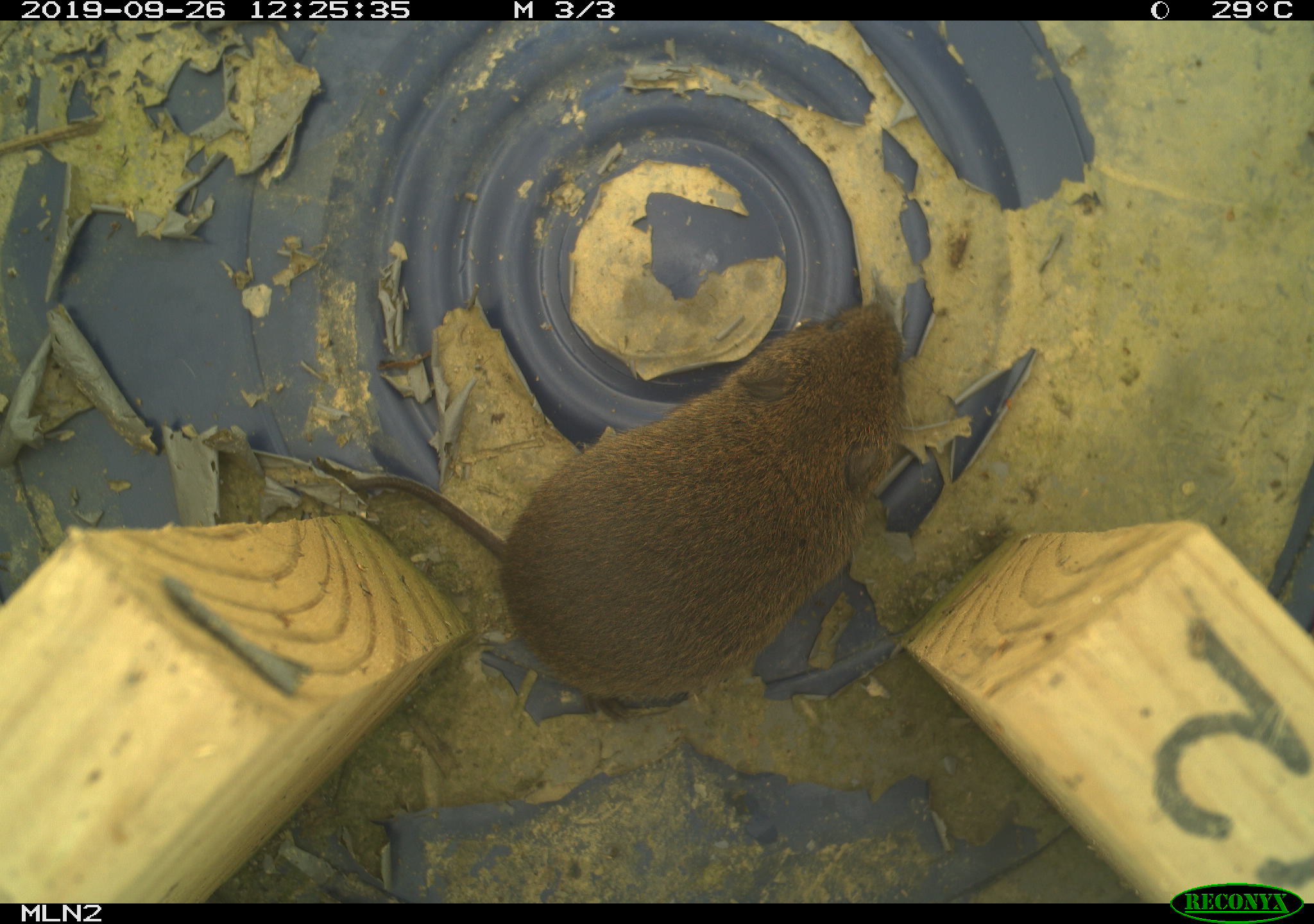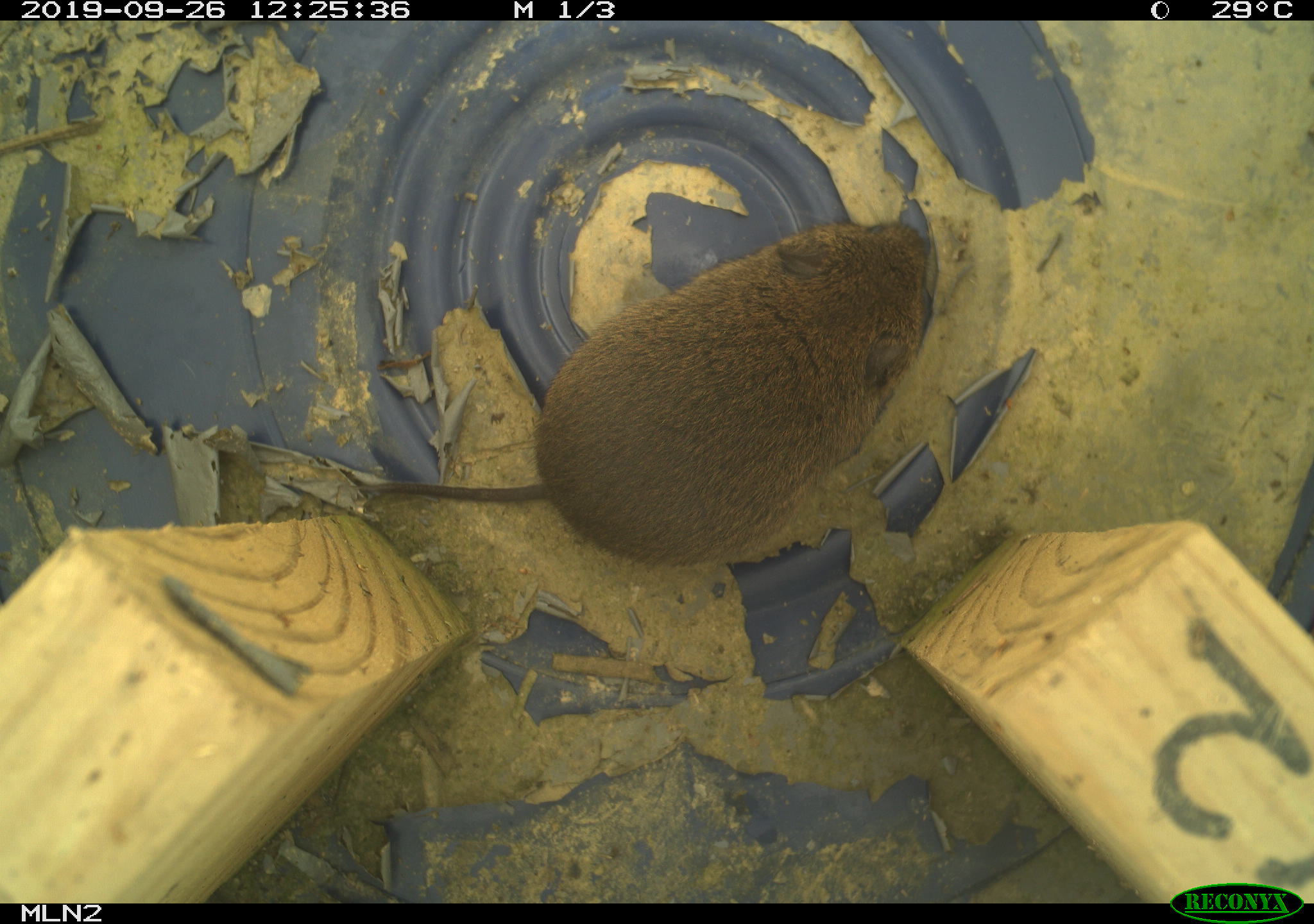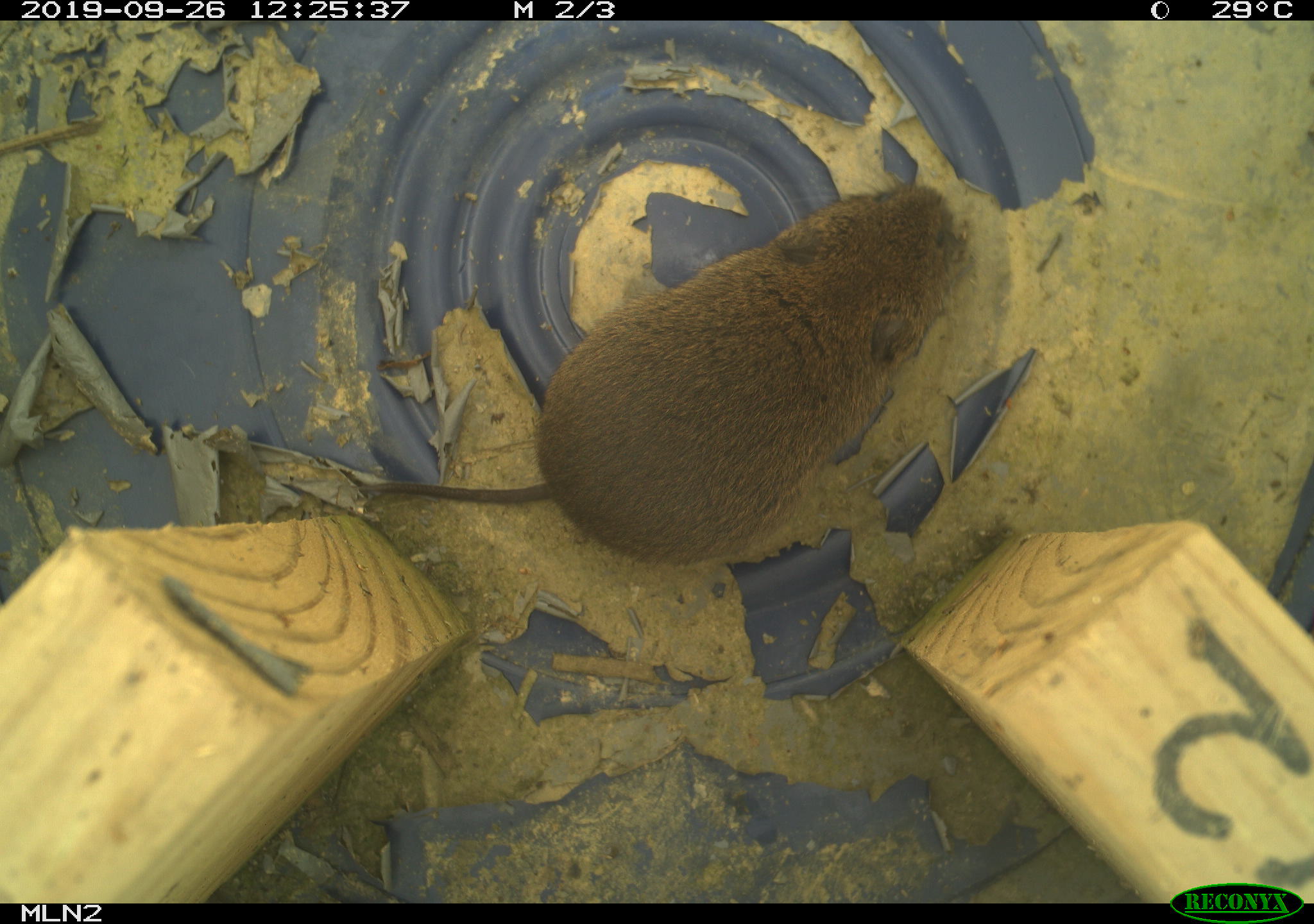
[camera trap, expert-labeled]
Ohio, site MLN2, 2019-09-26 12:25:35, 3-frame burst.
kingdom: Animalia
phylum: Chordata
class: Mammalia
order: Rodentia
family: Cricetidae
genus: Microtus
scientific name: Microtus pennsylvanicus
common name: meadow vole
Meadow vole (Microtus pennsylvanicus).